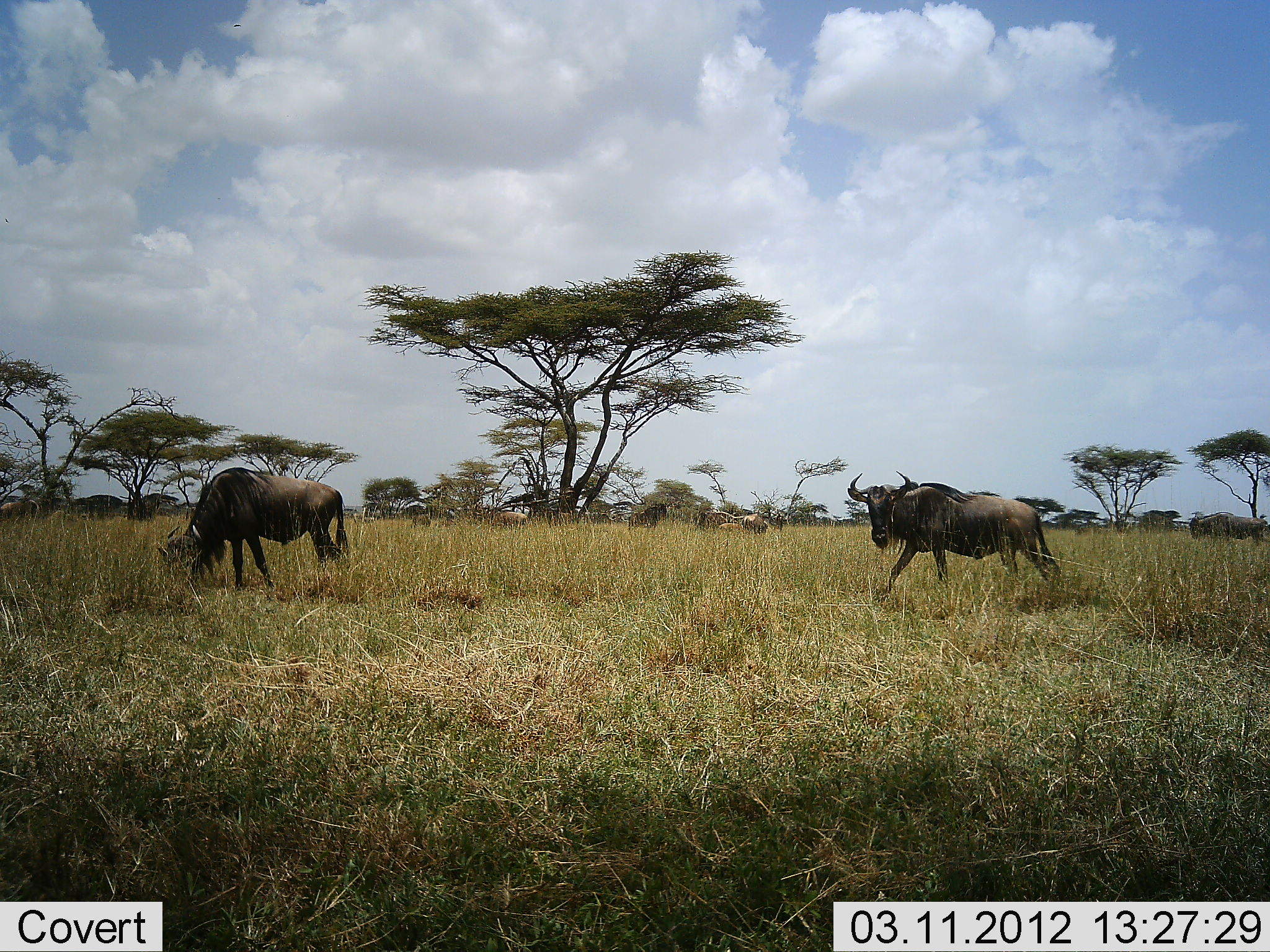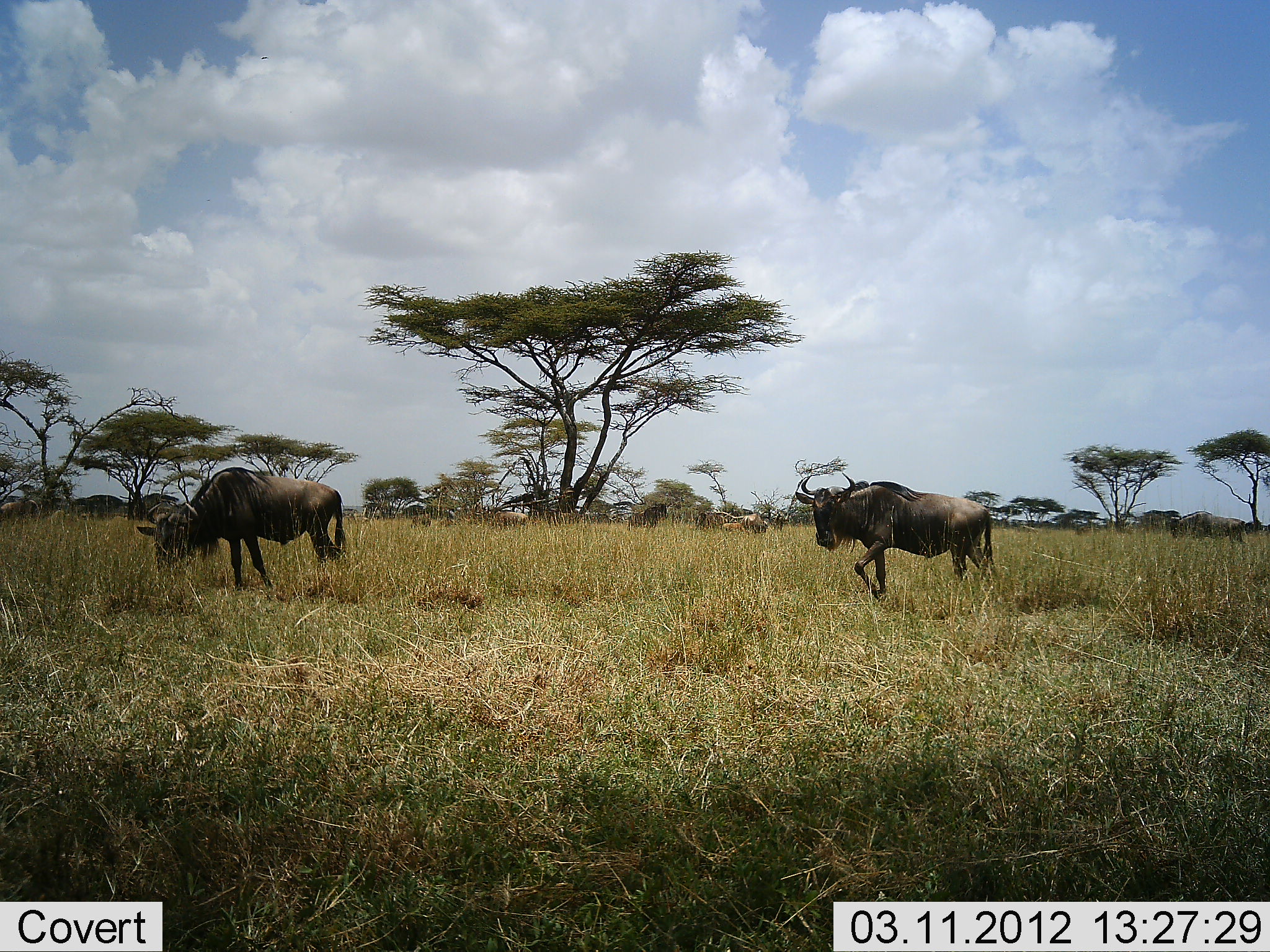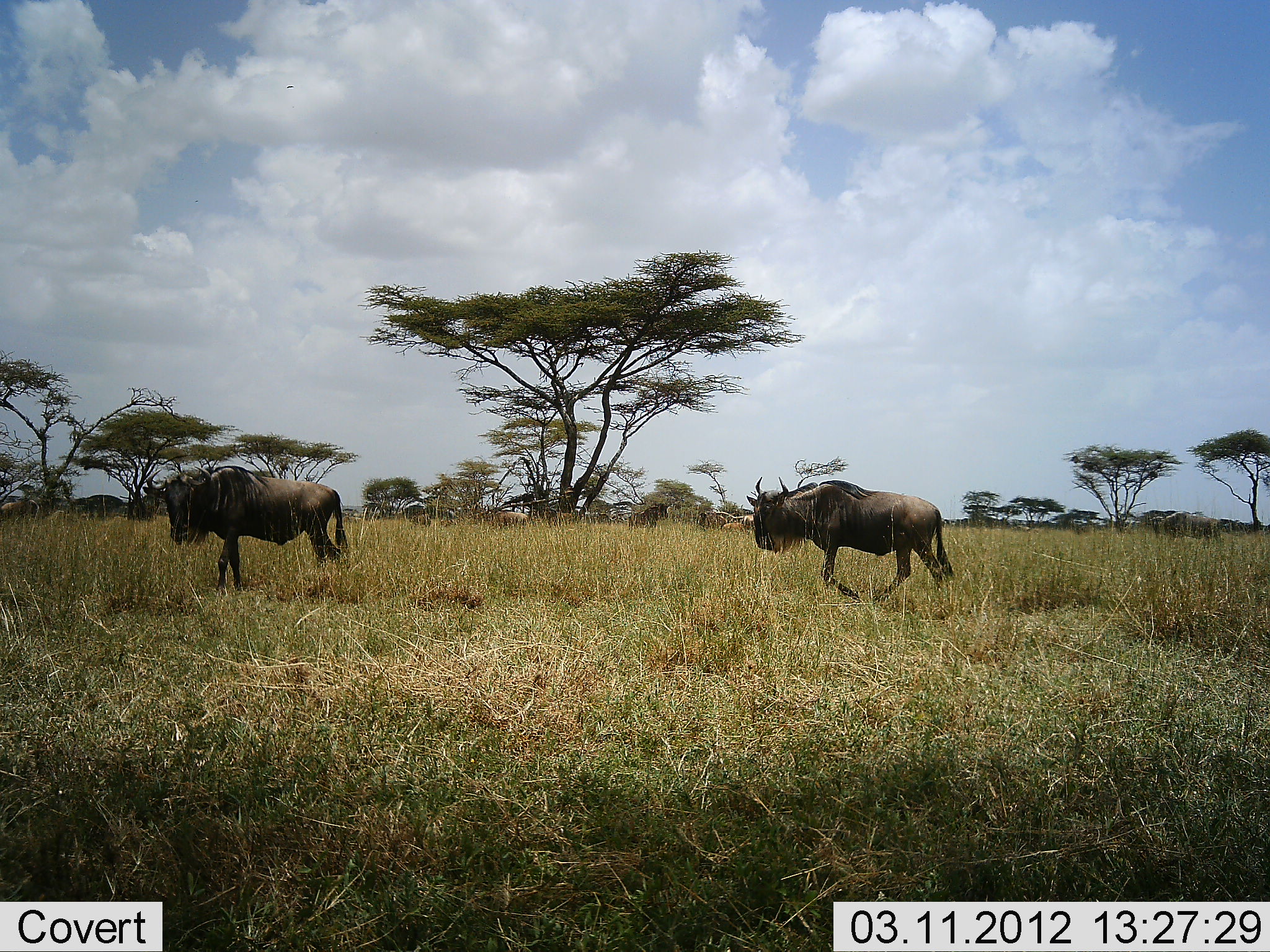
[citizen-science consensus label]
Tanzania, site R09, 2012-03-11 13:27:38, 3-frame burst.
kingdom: Animalia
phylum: Chordata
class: Mammalia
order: Artiodactyla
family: Bovidae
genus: Connochaetes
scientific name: Connochaetes taurinus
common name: blue wildebeest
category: wildebeest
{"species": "wildebeest (blue wildebeest) (Connochaetes taurinus)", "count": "3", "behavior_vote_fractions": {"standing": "29%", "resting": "7%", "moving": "79%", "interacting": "0%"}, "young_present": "0%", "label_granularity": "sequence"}